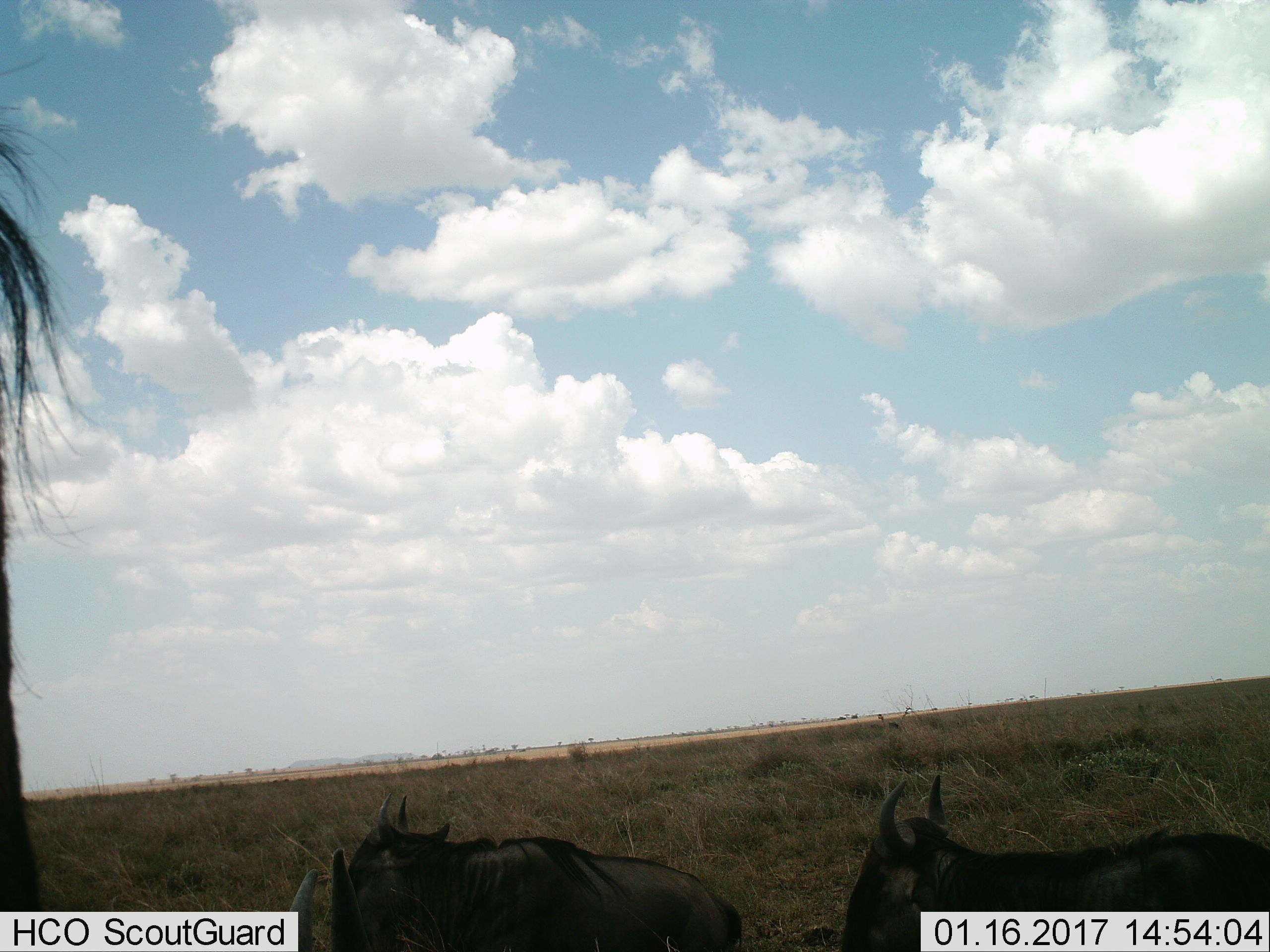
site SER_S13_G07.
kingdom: Animalia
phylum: Chordata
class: Mammalia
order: Artiodactyla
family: Bovidae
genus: Connochaetes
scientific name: Connochaetes taurinus taurinus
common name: blue wildebeest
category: wildebeestblue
Wildebeestblue (blue wildebeest) (Connochaetes taurinus taurinus), count 3. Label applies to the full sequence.